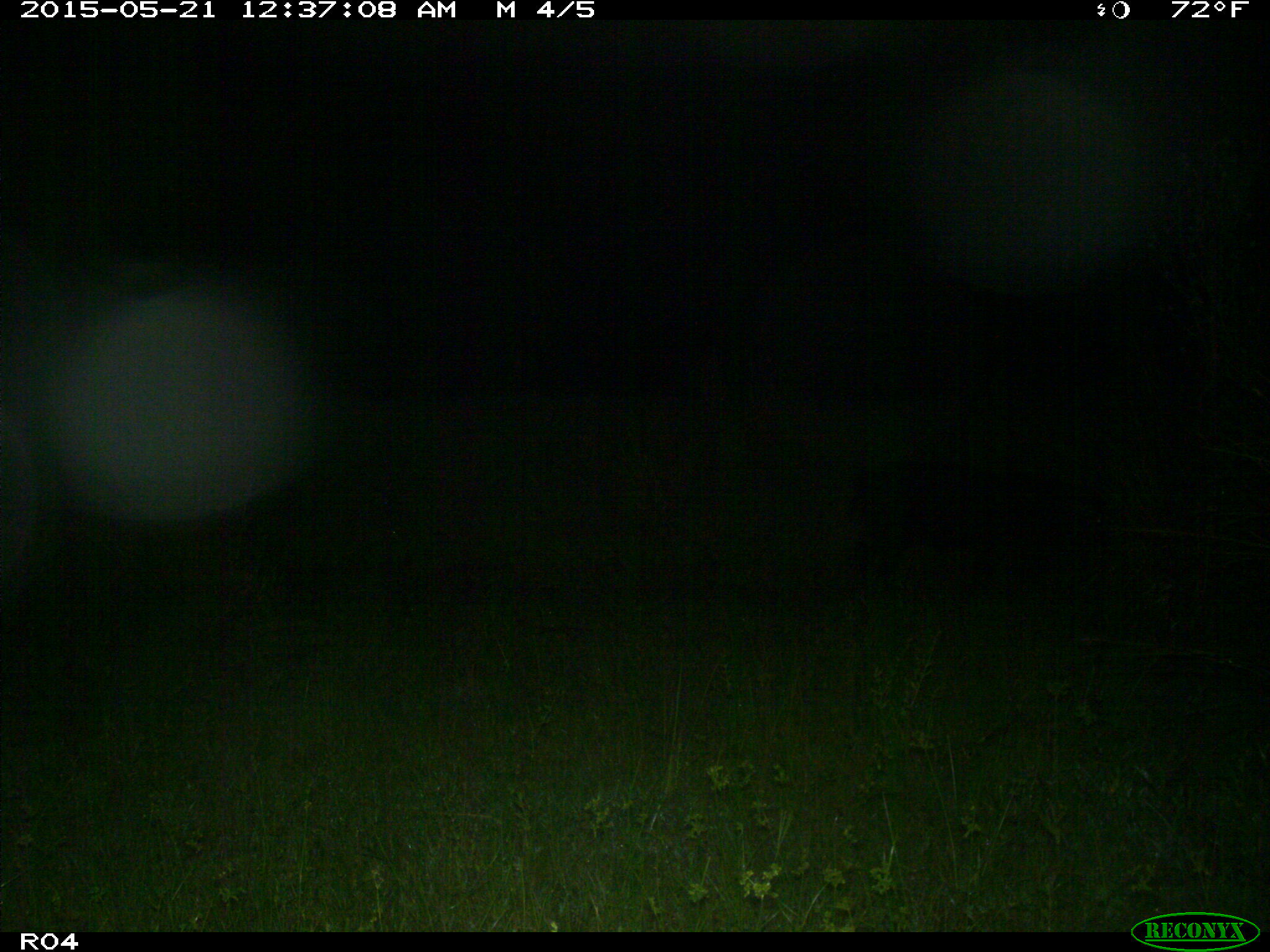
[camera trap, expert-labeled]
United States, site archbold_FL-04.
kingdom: Animalia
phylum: Chordata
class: Mammalia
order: Artiodactyla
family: Suidae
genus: Sus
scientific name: Sus scrofa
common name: wild boar